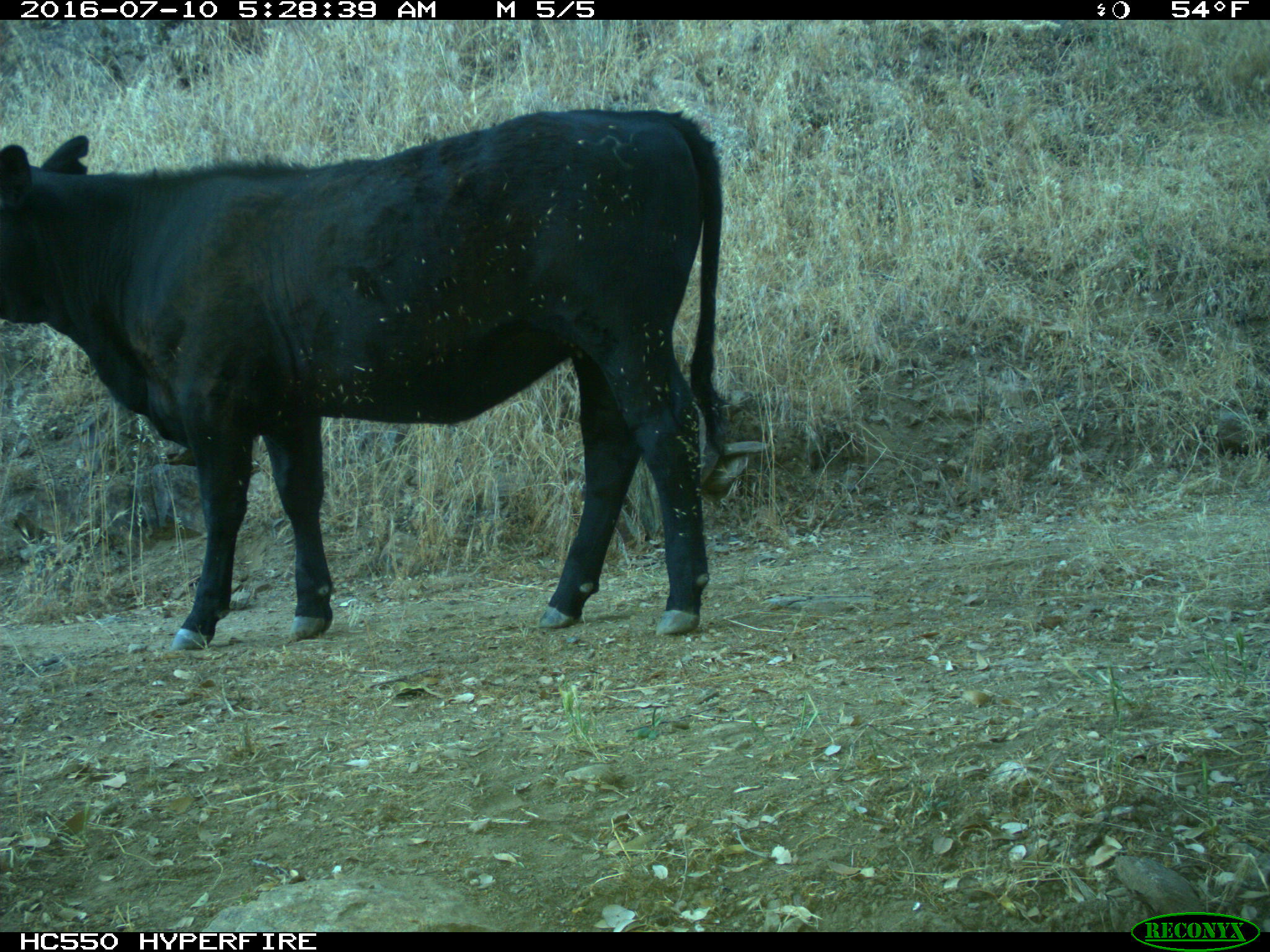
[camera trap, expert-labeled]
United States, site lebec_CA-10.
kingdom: Animalia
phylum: Chordata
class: Mammalia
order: Artiodactyla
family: Bovidae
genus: Bos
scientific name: Bos taurus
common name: domestic cow